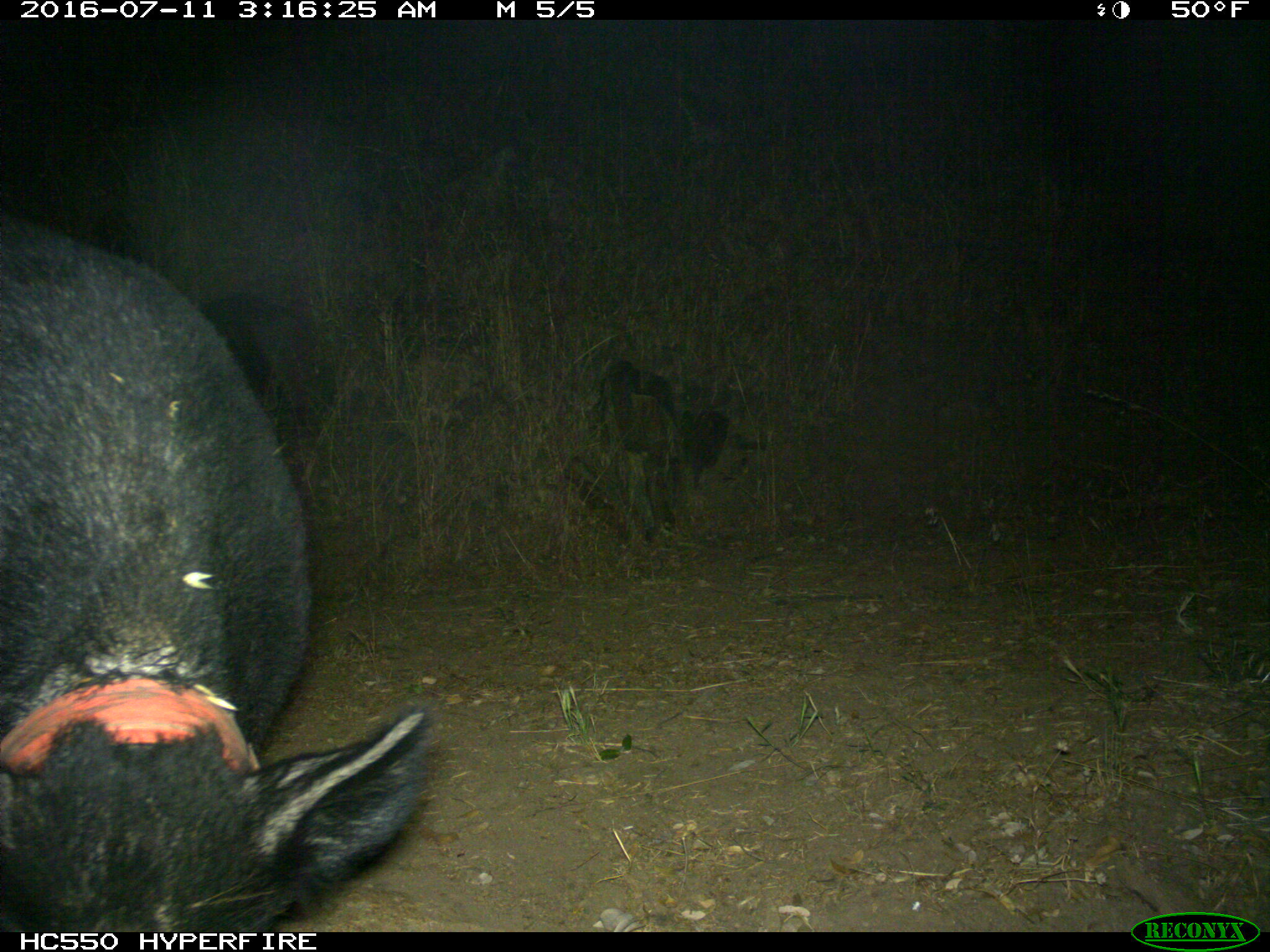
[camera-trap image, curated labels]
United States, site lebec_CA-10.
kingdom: Animalia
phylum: Chordata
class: Mammalia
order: Artiodactyla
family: Suidae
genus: Sus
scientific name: Sus scrofa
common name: wild boar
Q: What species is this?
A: Sus scrofa (wild boar).